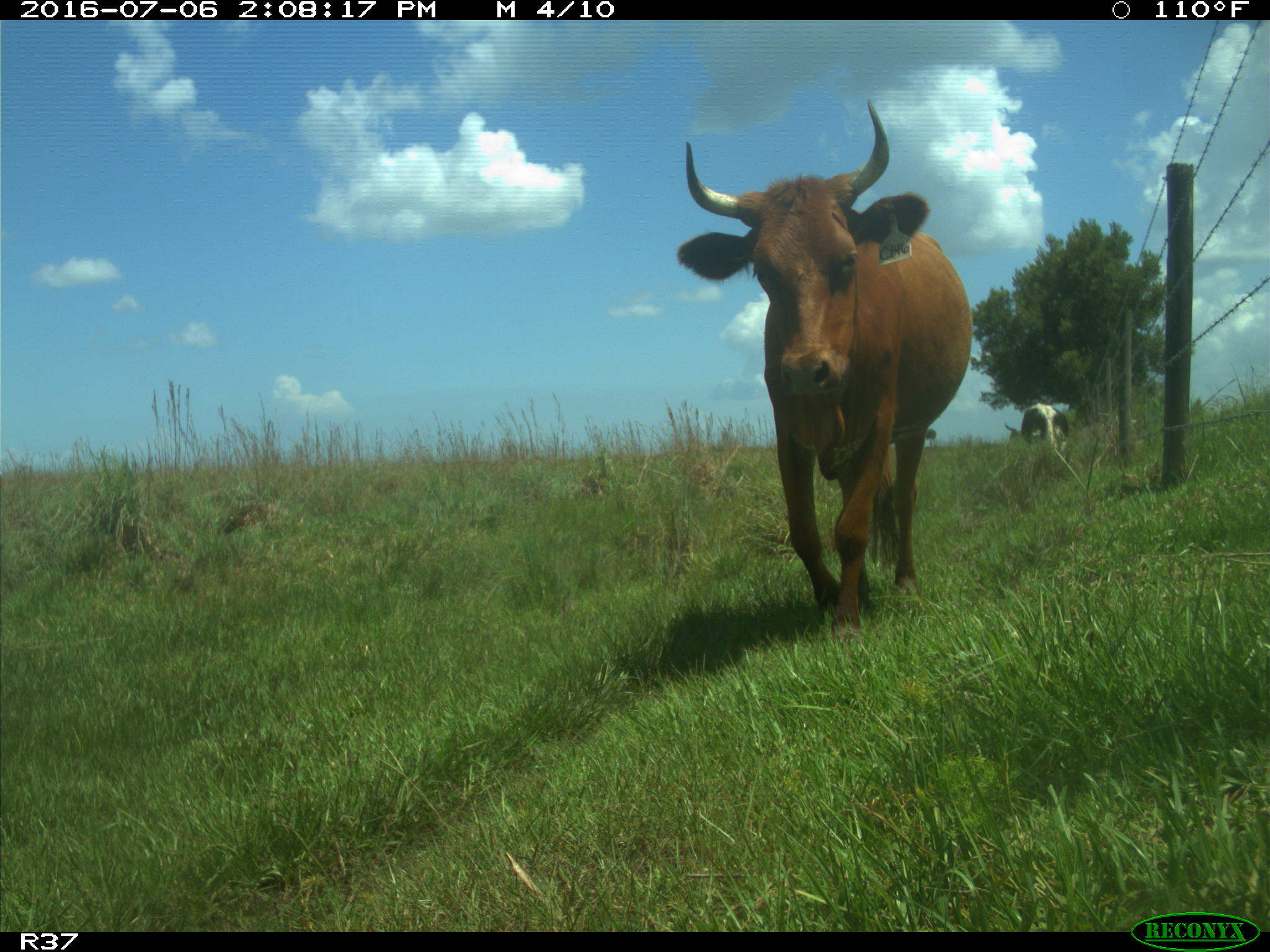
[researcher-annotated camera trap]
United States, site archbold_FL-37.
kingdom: Animalia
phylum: Chordata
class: Mammalia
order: Artiodactyla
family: Bovidae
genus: Bos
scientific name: Bos taurus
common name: domestic cow